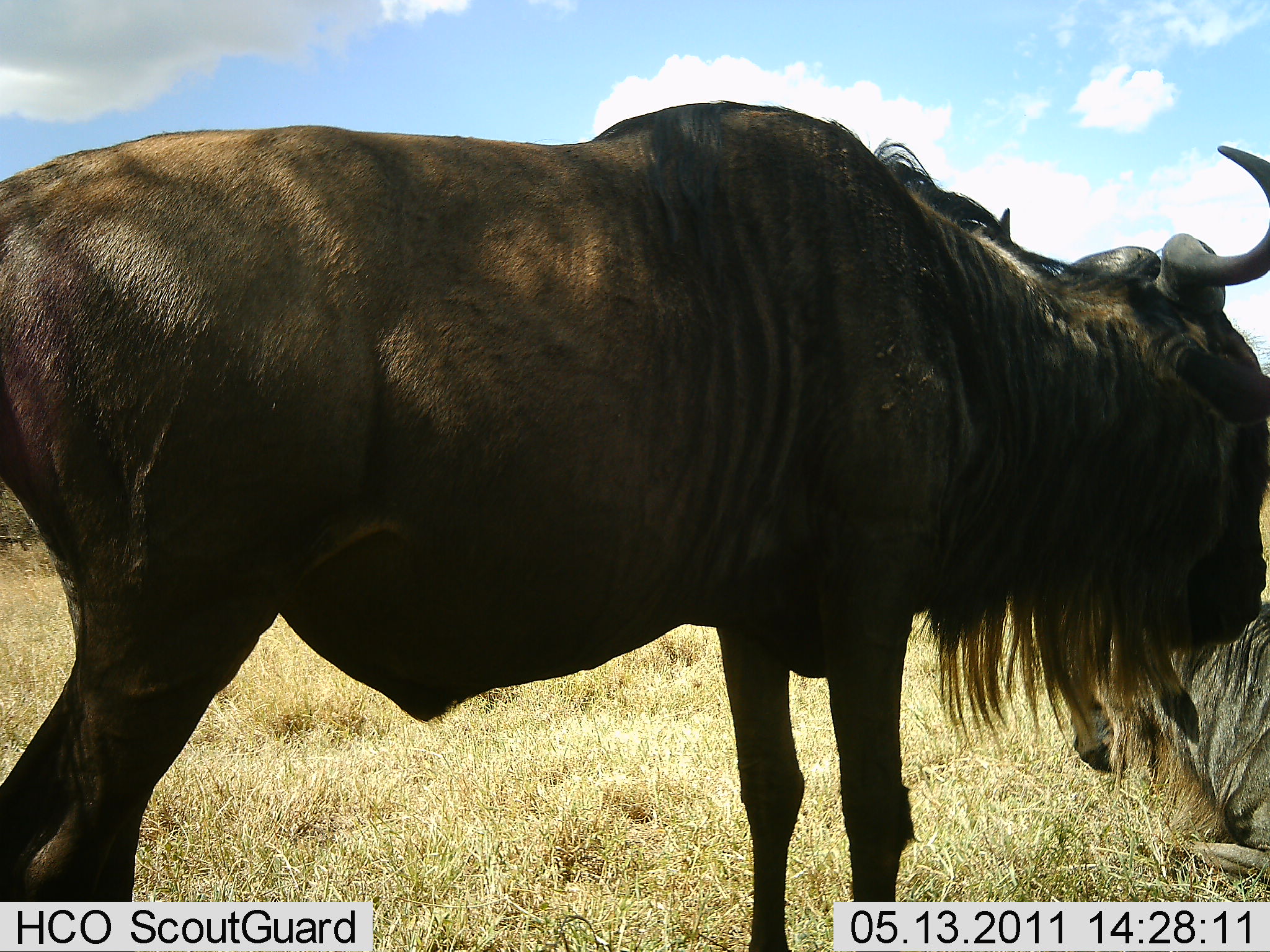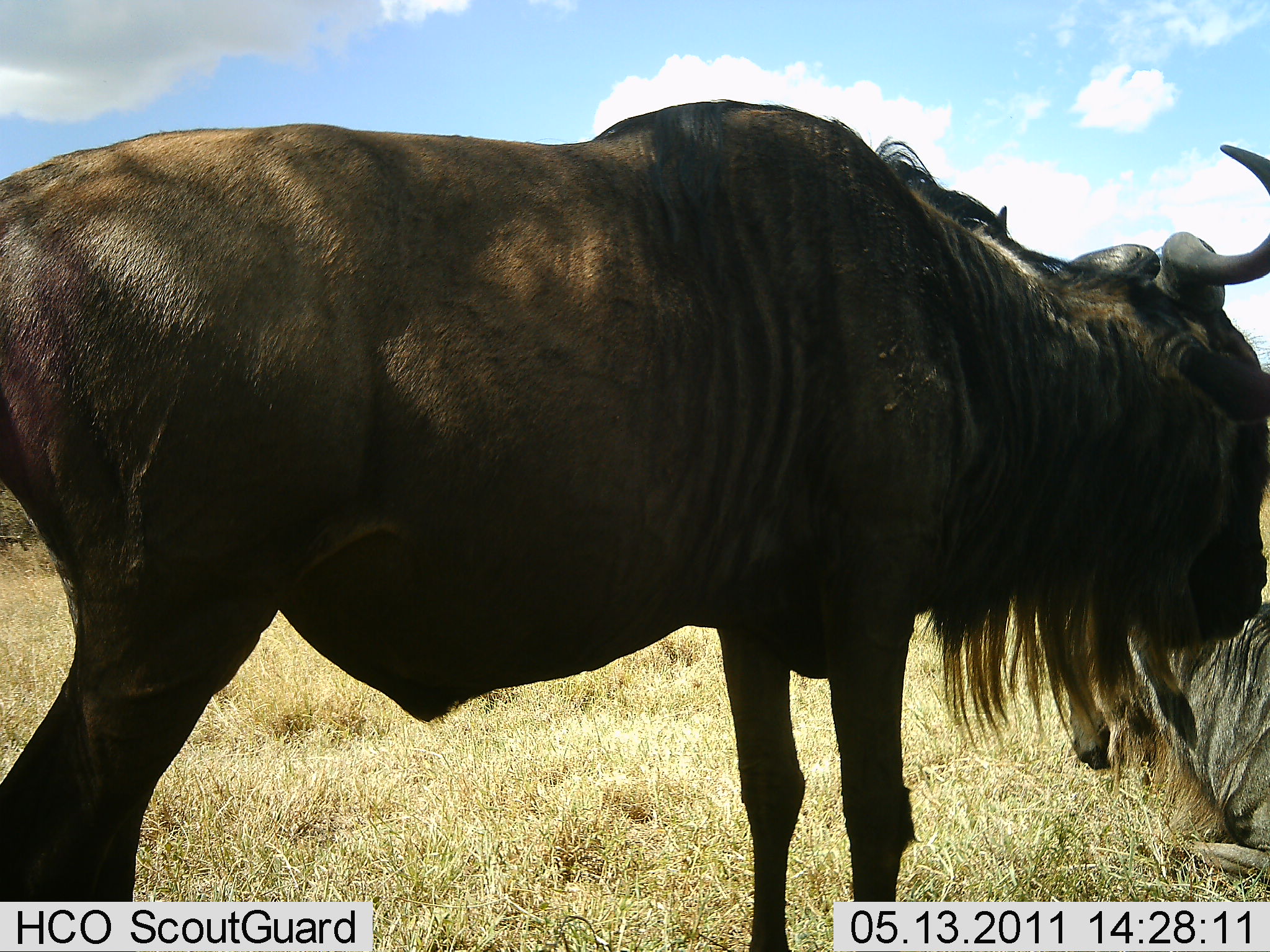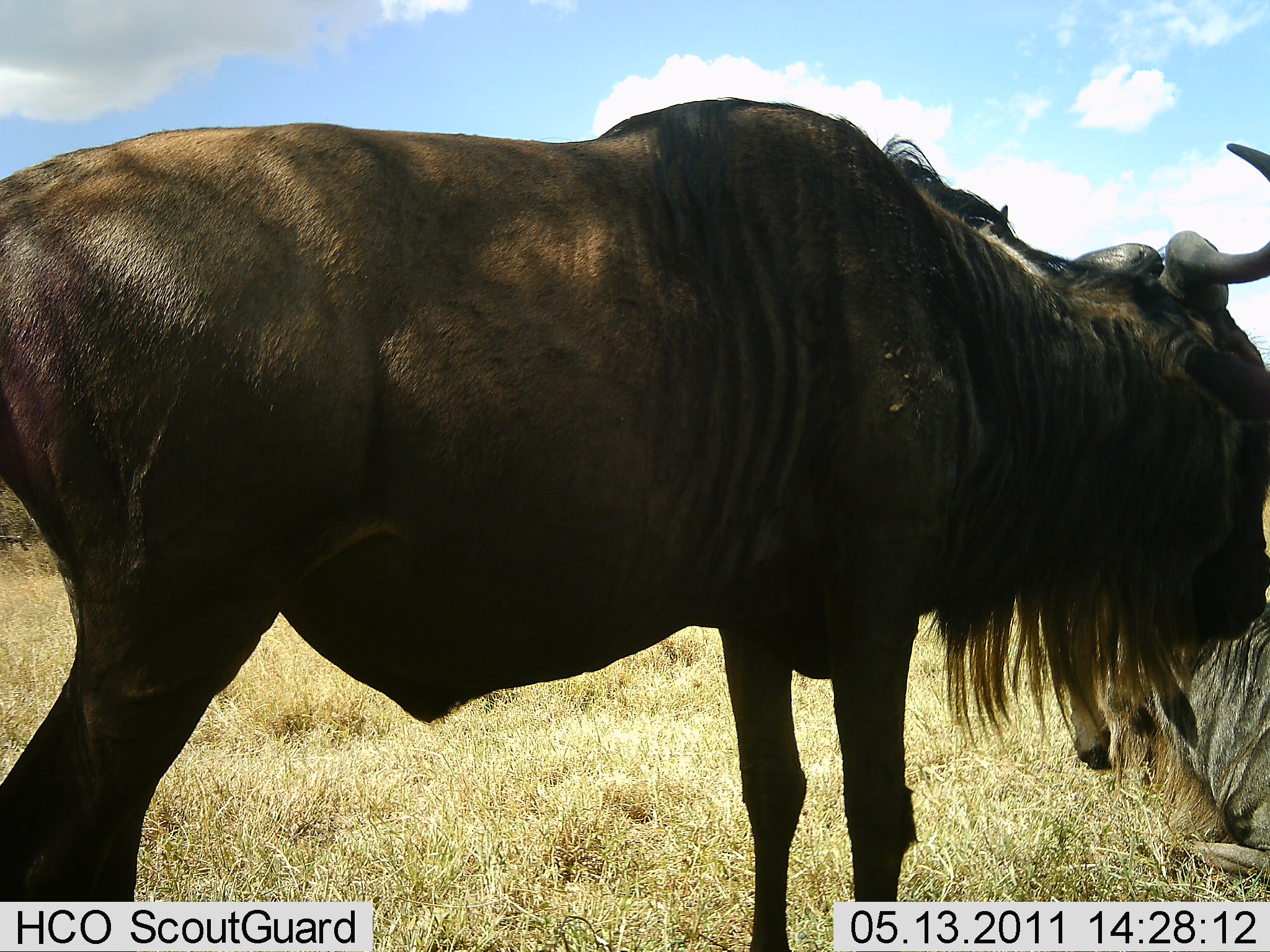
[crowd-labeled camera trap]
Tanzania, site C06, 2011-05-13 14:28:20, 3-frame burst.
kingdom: Animalia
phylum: Chordata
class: Mammalia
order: Artiodactyla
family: Bovidae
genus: Connochaetes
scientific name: Connochaetes taurinus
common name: blue wildebeest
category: wildebeest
Wildebeest (blue wildebeest) (Connochaetes taurinus), count 2. Behavior (volunteer vote fractions): standing 80%, resting 80%, moving 0%, interacting 0%. Young present (vote fraction): 0%. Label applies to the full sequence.